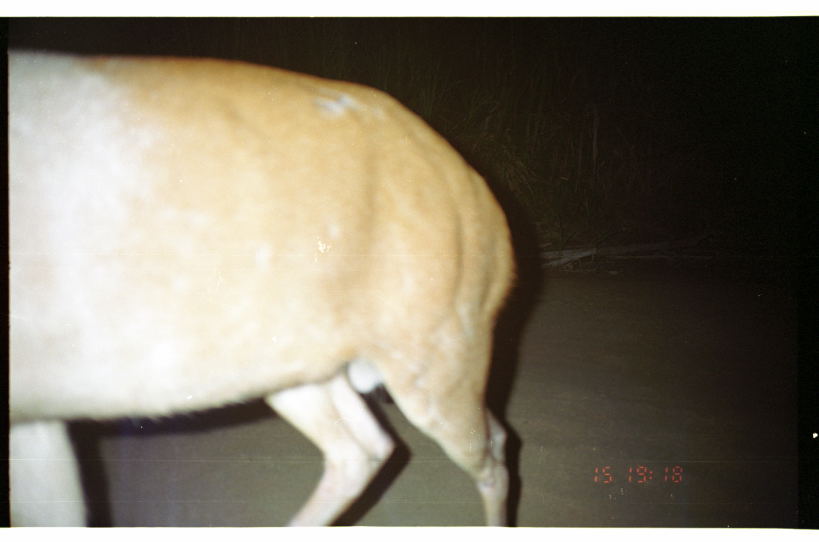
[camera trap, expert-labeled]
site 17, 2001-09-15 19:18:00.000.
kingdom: Animalia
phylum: Chordata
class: Mammalia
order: Artiodactyla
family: Cervidae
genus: Mazama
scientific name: Mazama americana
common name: red brocket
Mazama americana (red brocket).